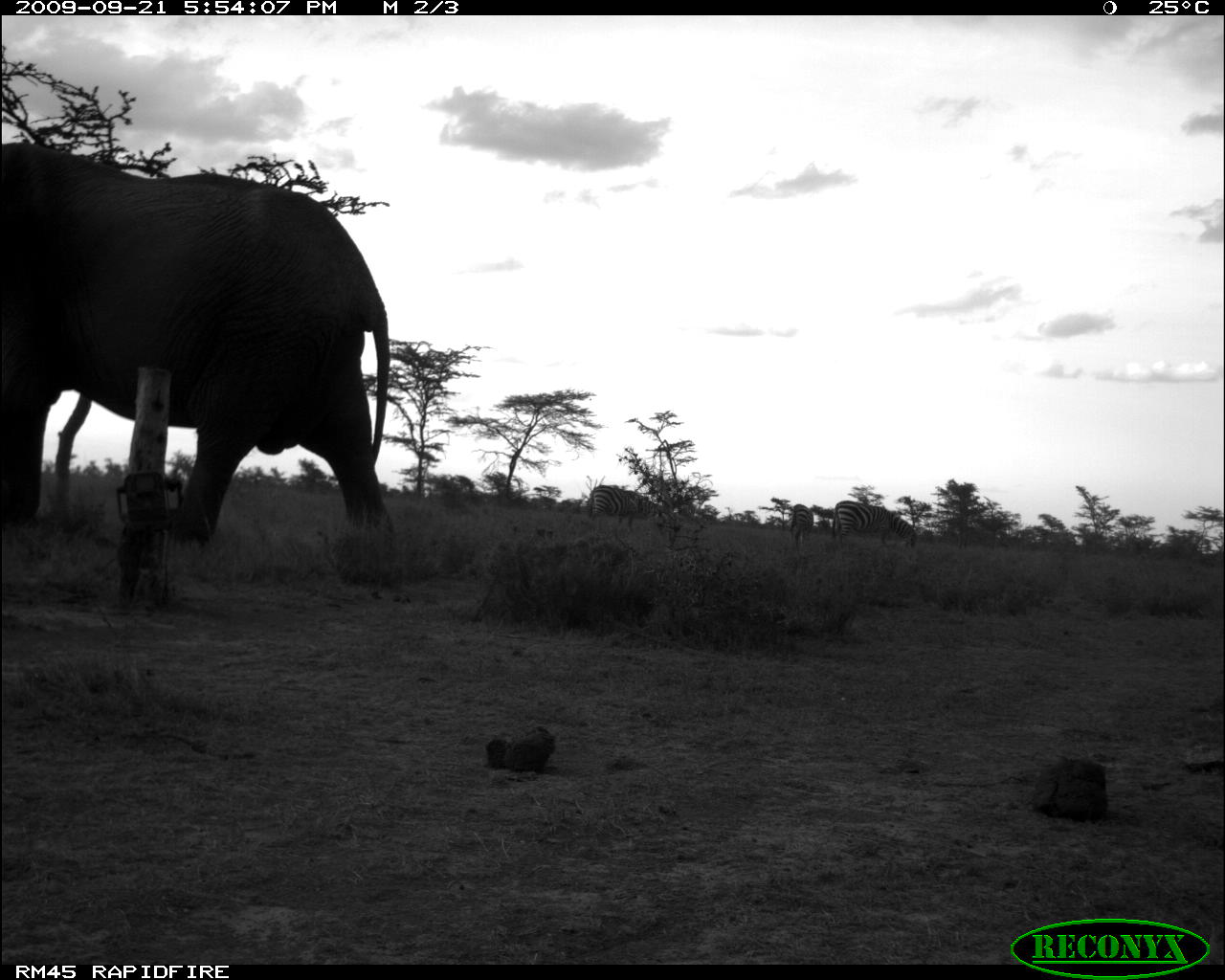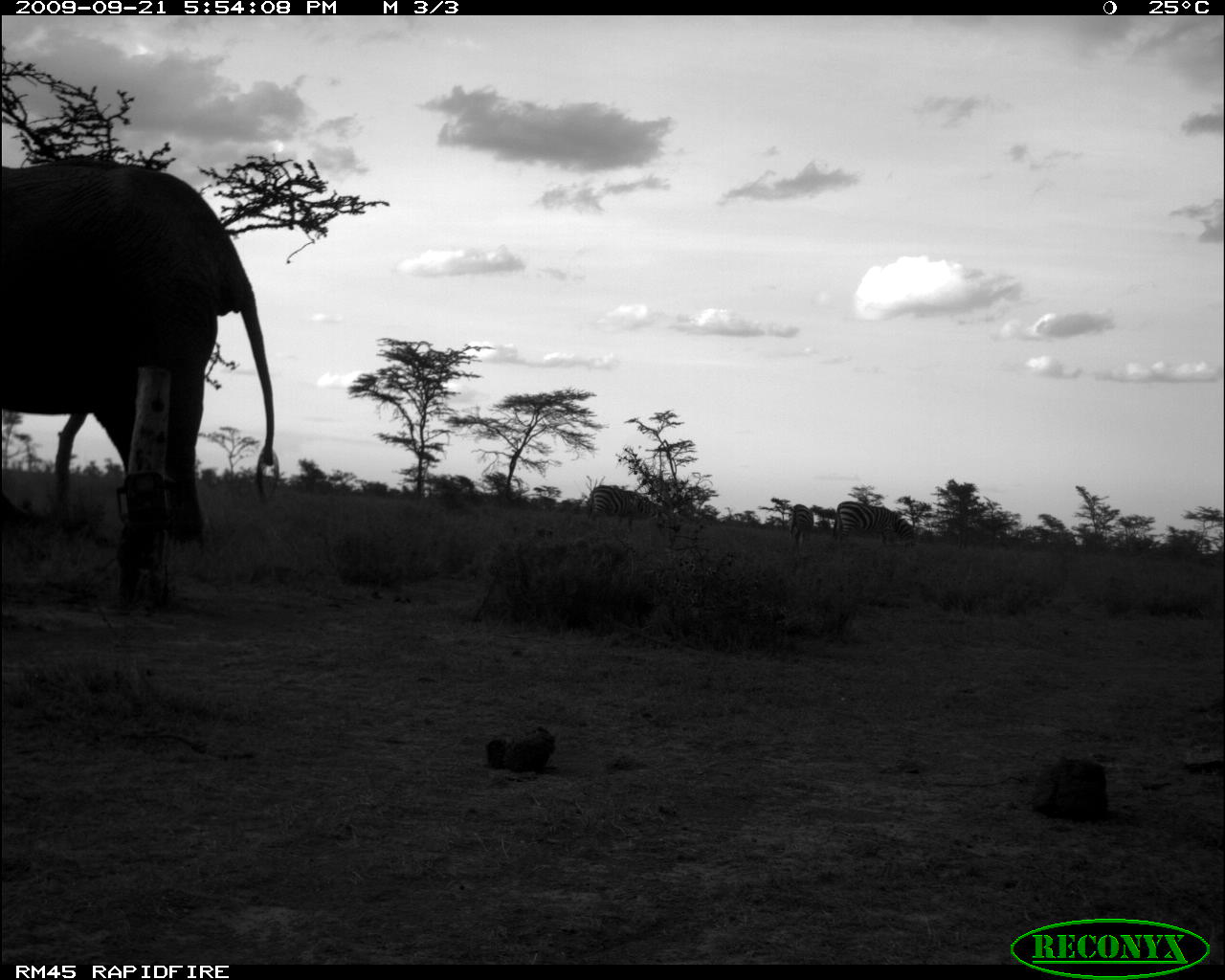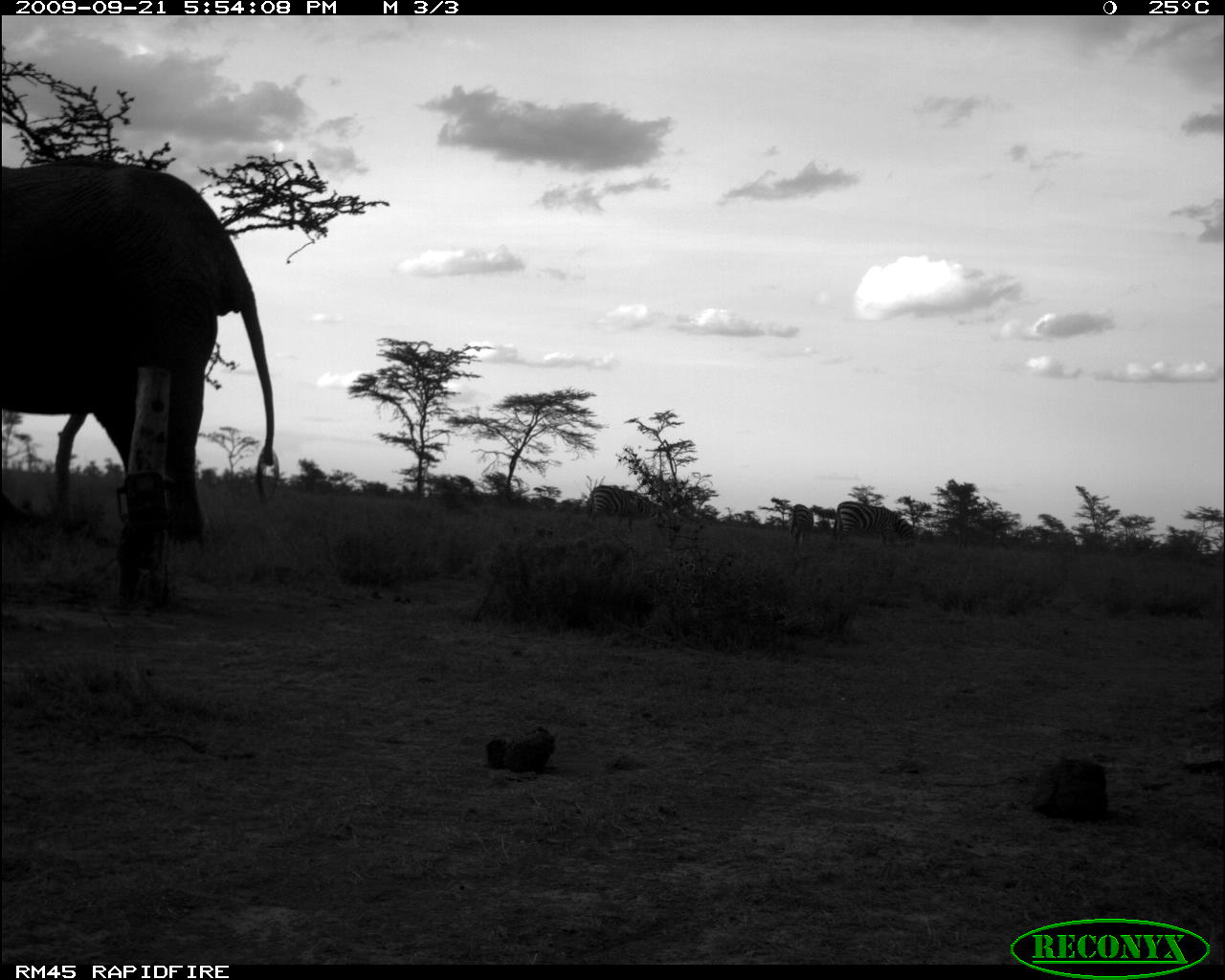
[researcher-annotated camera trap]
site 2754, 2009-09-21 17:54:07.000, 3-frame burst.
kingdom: Animalia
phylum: Chordata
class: Mammalia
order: Perissodactyla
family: Equidae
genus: Equus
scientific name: Equus quagga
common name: plains zebra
Equus quagga (plains zebra), count 3.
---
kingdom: Animalia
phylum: Chordata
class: Mammalia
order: Proboscidea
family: Elephantidae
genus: Loxodonta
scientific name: Loxodonta africana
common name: african bush elephant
Loxodonta africana (african bush elephant), count 1.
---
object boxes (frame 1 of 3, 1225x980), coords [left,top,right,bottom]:
equus quagga: [3,143,390,545]; [832,501,915,548]; [591,485,655,531]; [787,504,813,545]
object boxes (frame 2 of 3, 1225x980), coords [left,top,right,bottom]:
loxodonta africana: [2,157,275,532]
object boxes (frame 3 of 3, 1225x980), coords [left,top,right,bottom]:
equus quagga: [2,154,280,544]; [830,501,916,549]; [584,485,663,530]; [784,501,815,558]